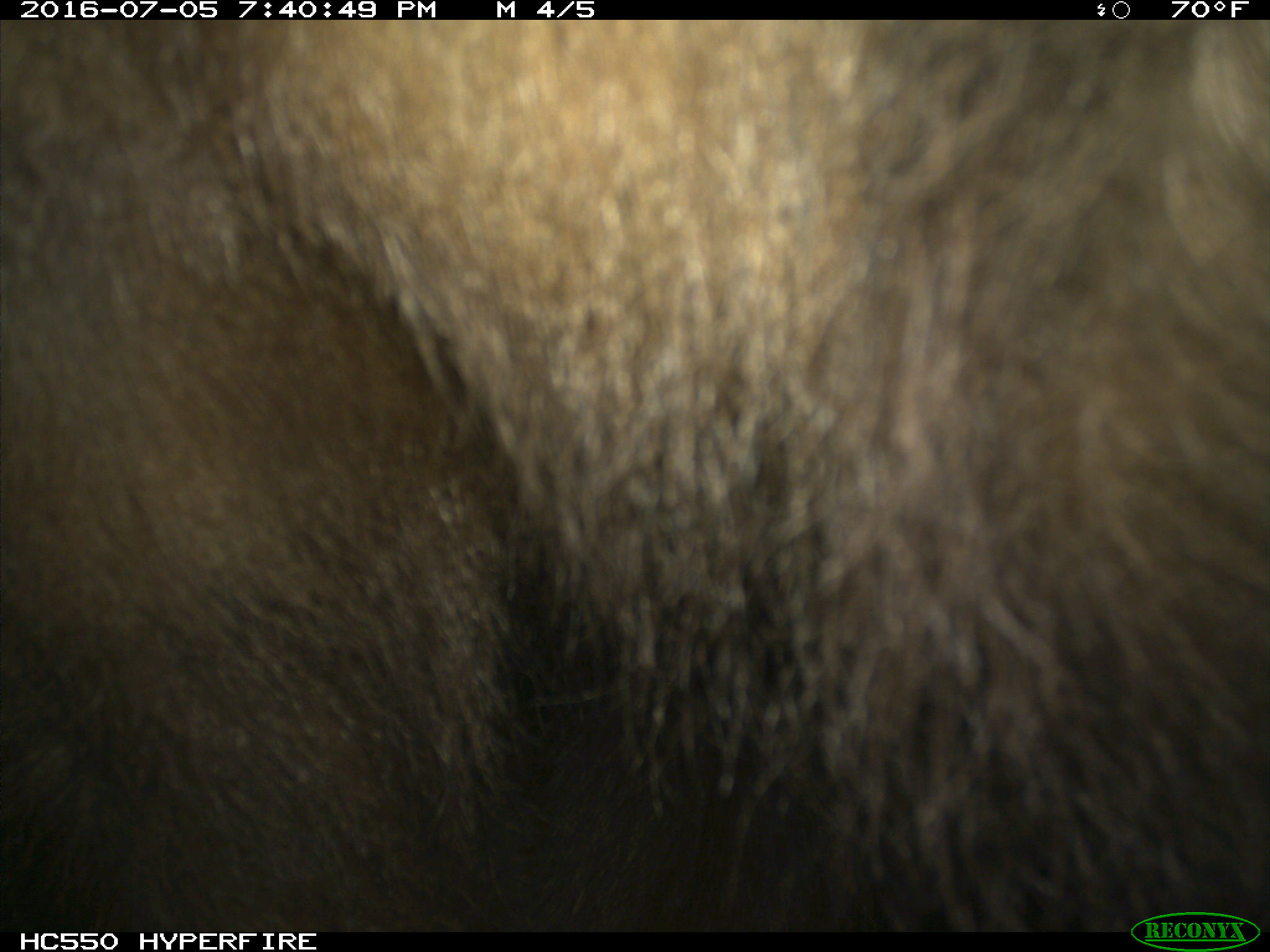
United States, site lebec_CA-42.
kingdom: Animalia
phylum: Chordata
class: Mammalia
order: Carnivora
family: Ursidae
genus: Ursus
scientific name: Ursus americanus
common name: american black bear